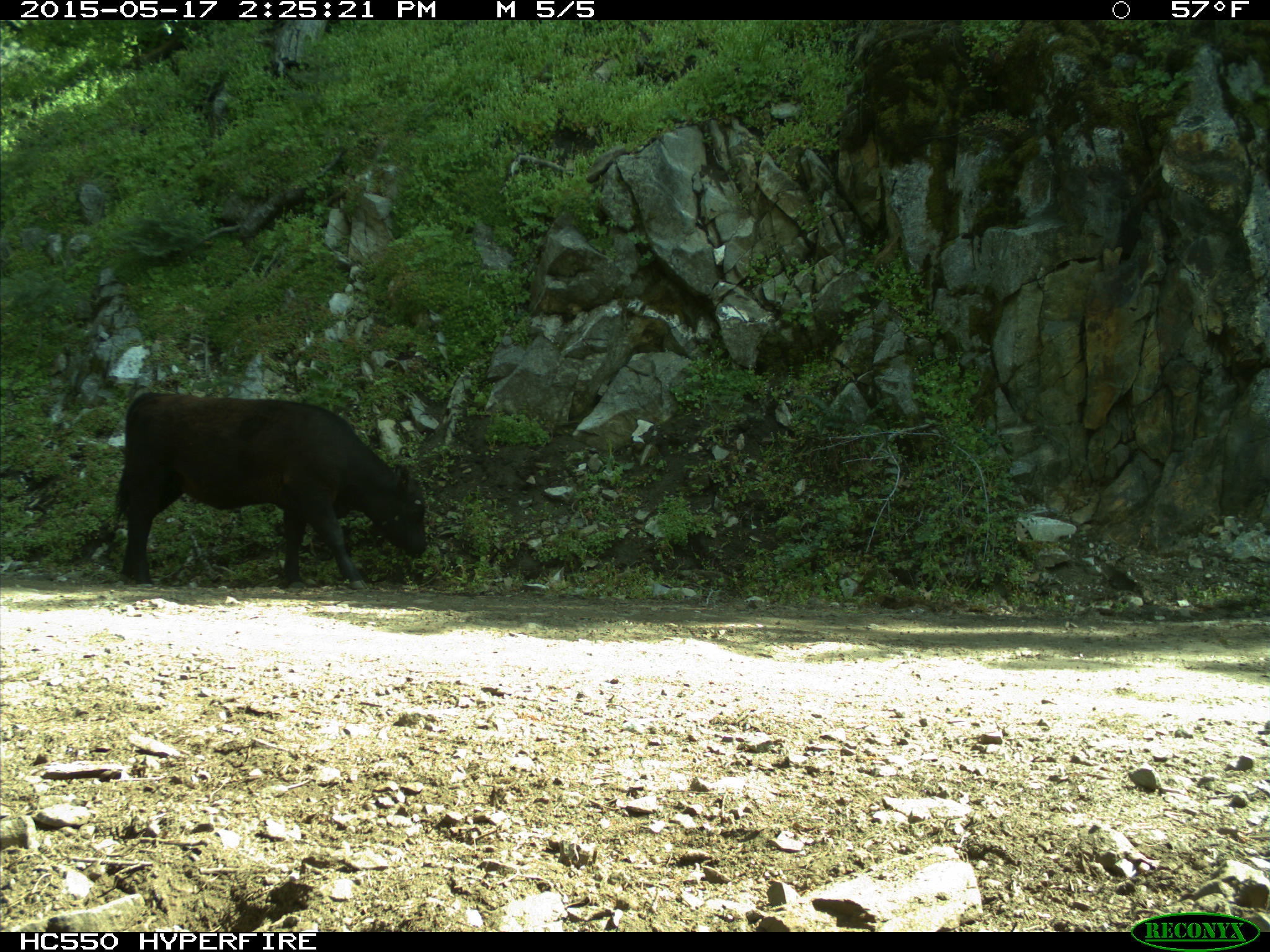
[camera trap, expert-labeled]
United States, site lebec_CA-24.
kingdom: Animalia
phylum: Chordata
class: Mammalia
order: Artiodactyla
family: Bovidae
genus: Bos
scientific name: Bos taurus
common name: domestic cow